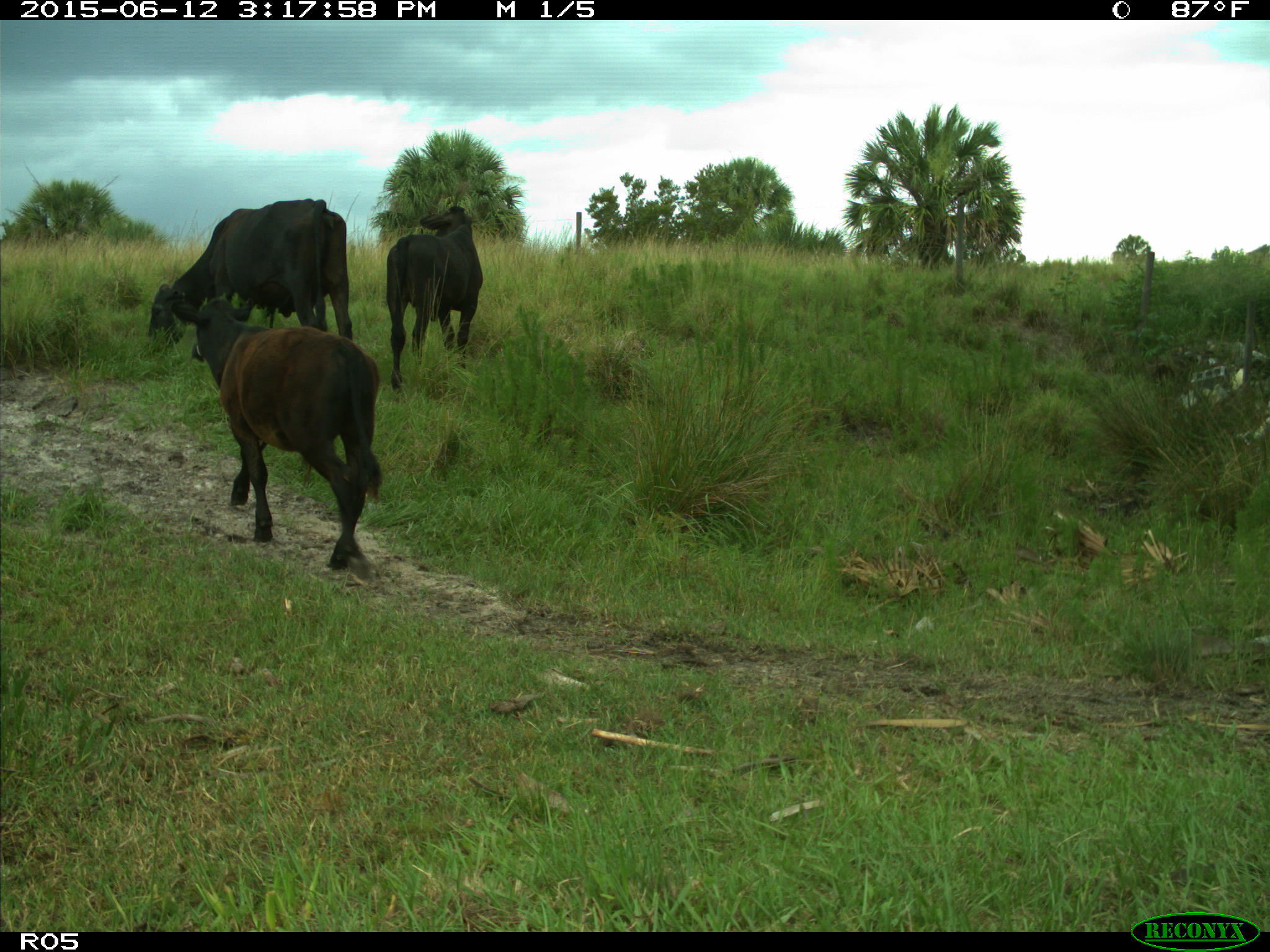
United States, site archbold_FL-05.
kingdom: Animalia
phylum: Chordata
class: Mammalia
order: Artiodactyla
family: Bovidae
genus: Bos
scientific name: Bos taurus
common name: domestic cow